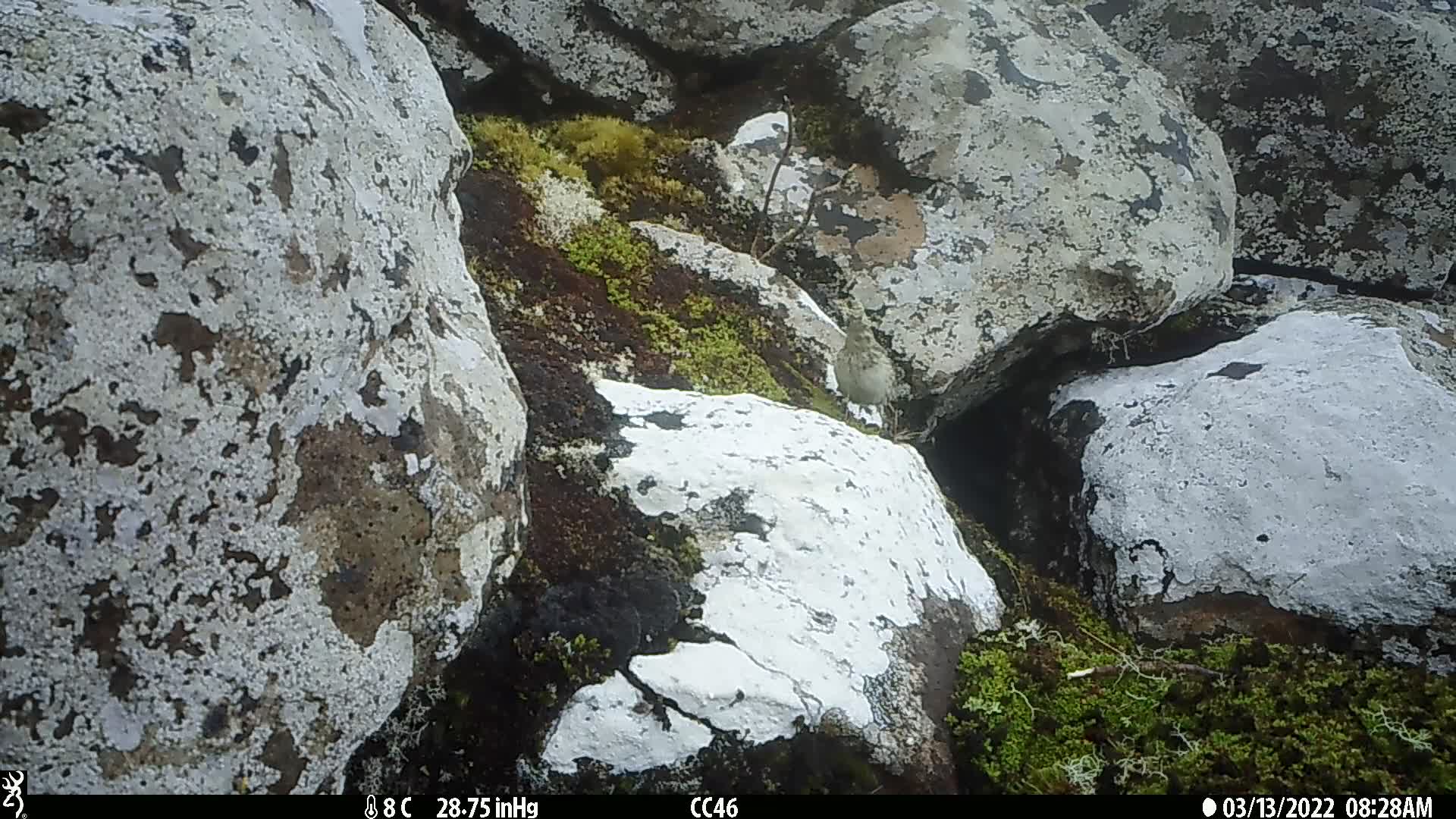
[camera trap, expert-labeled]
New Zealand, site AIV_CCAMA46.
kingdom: Animalia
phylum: Chordata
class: Aves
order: Passeriformes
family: Motacillidae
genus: Anthus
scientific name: Anthus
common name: pipit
Pipit (Anthus).